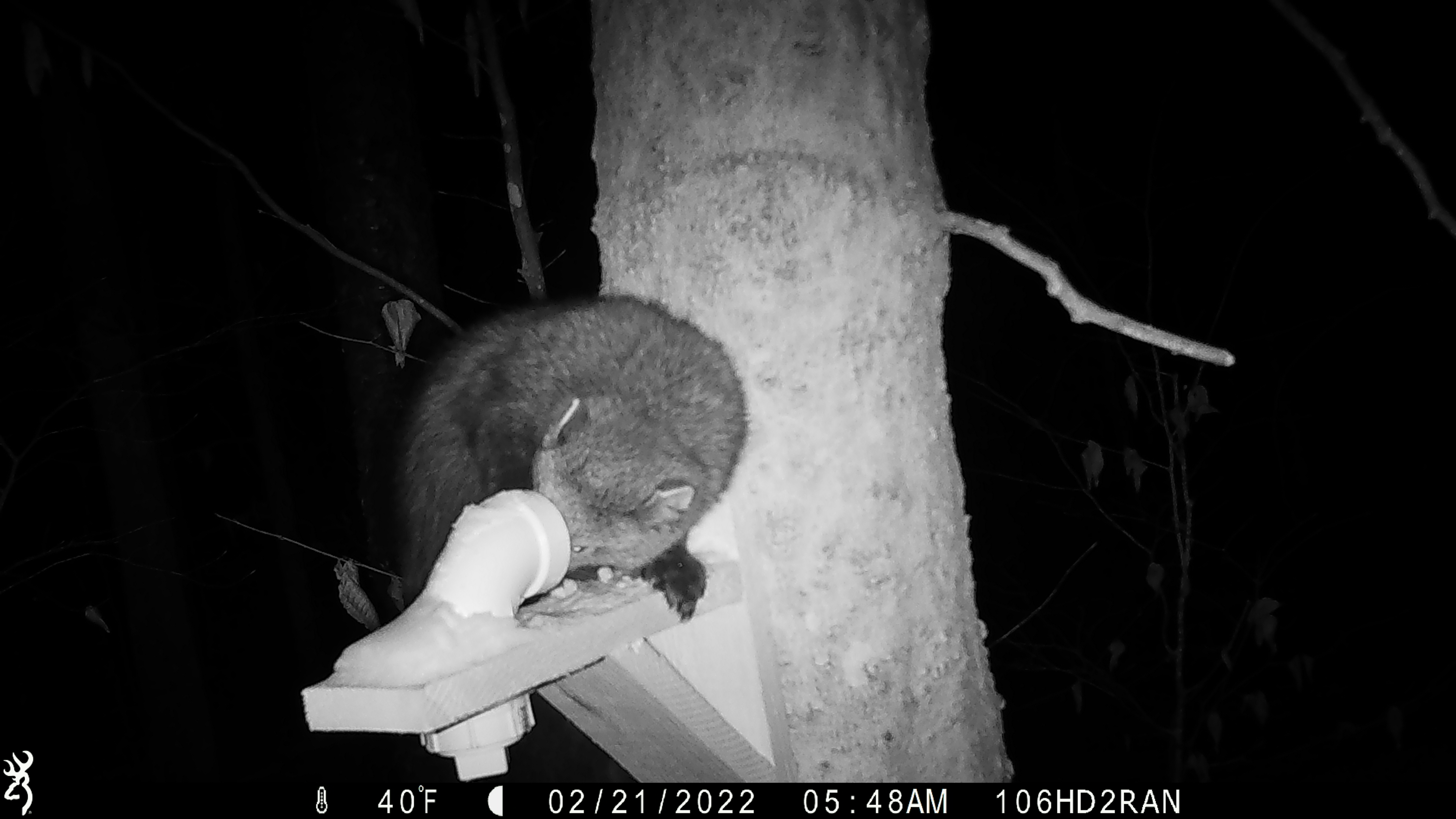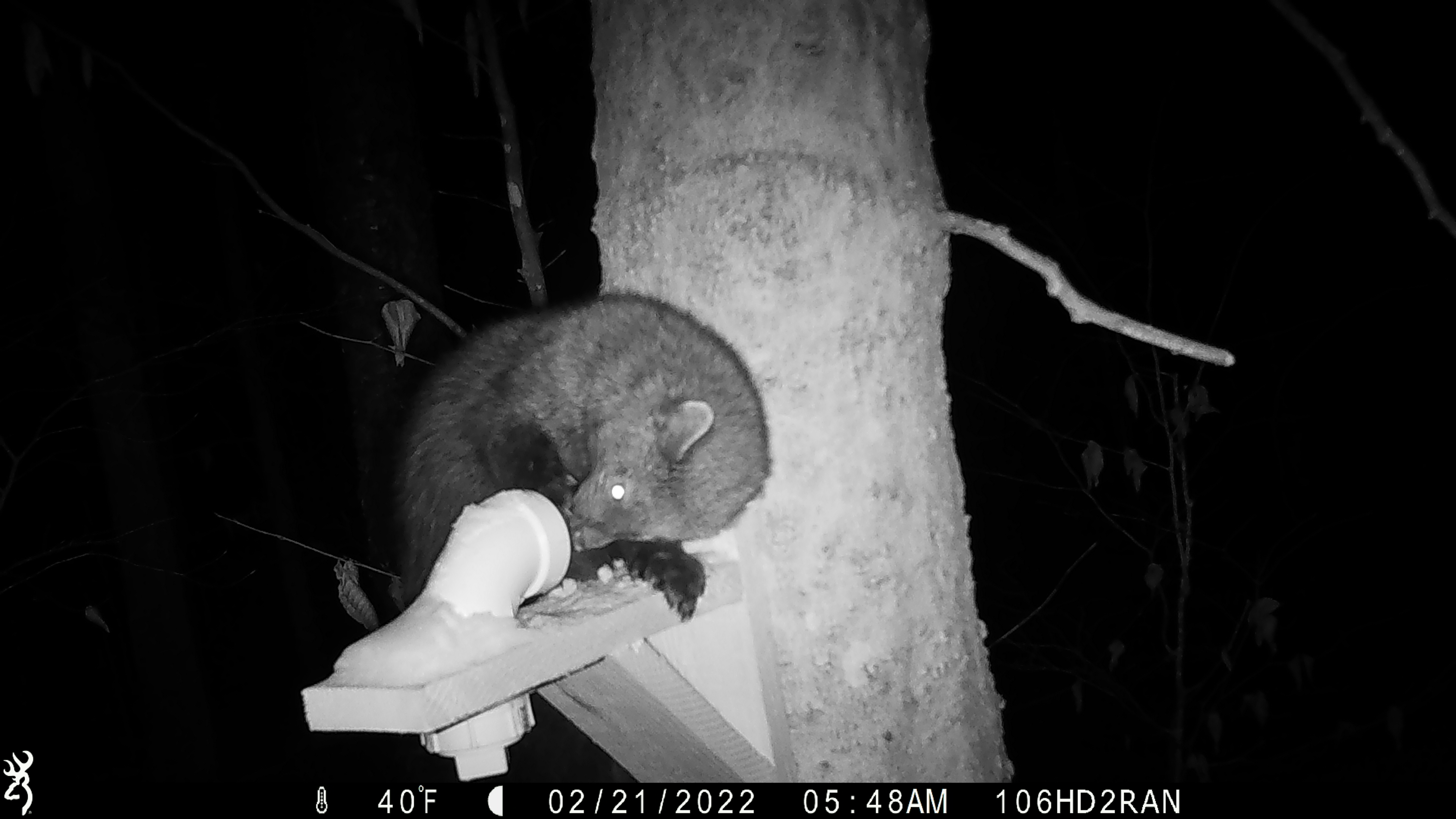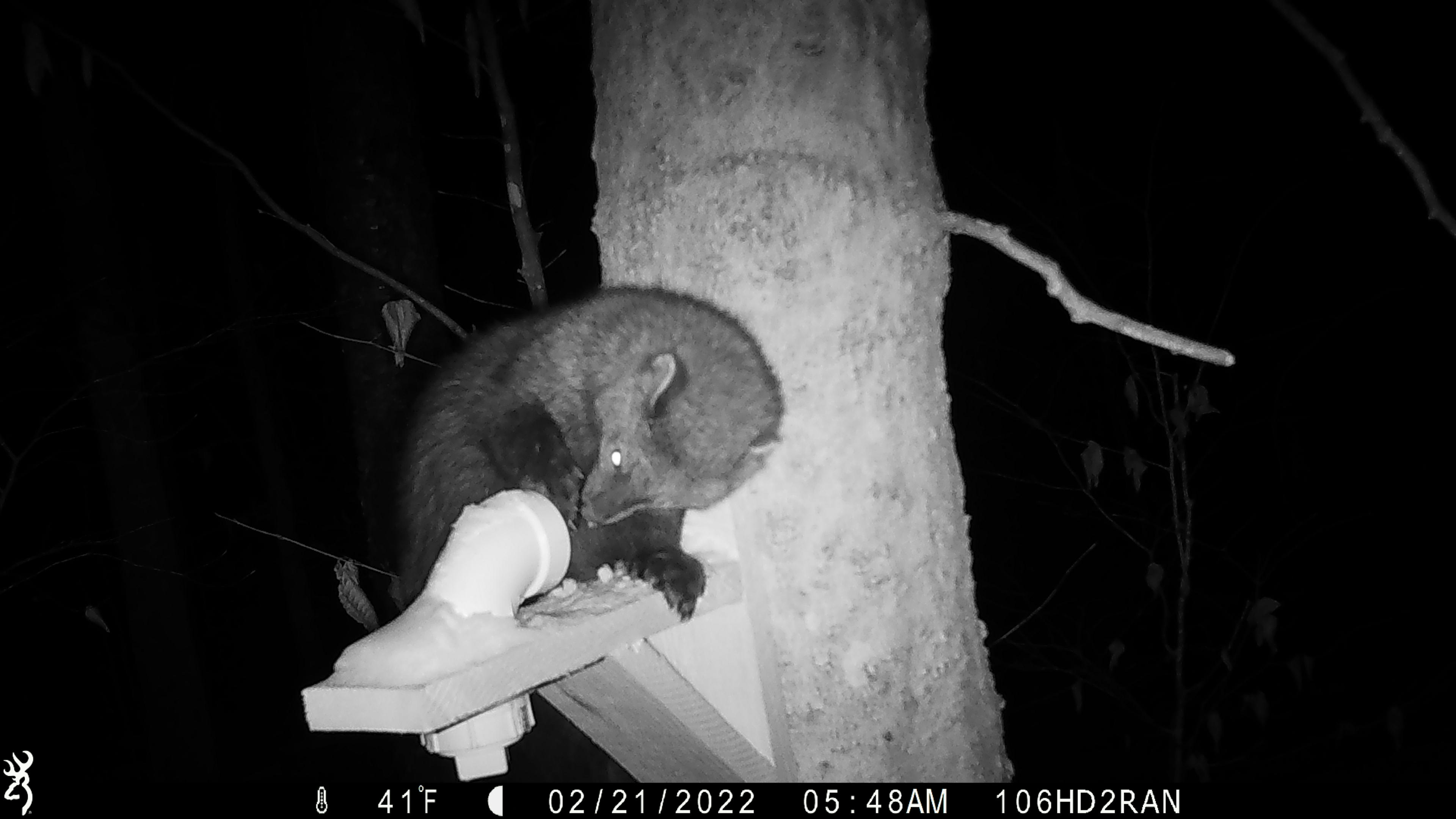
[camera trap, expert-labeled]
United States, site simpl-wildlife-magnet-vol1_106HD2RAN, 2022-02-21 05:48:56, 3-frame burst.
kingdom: Animalia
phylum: Chordata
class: Mammalia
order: Carnivora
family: Mustelidae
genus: Pekania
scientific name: Pekania pennanti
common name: fisher